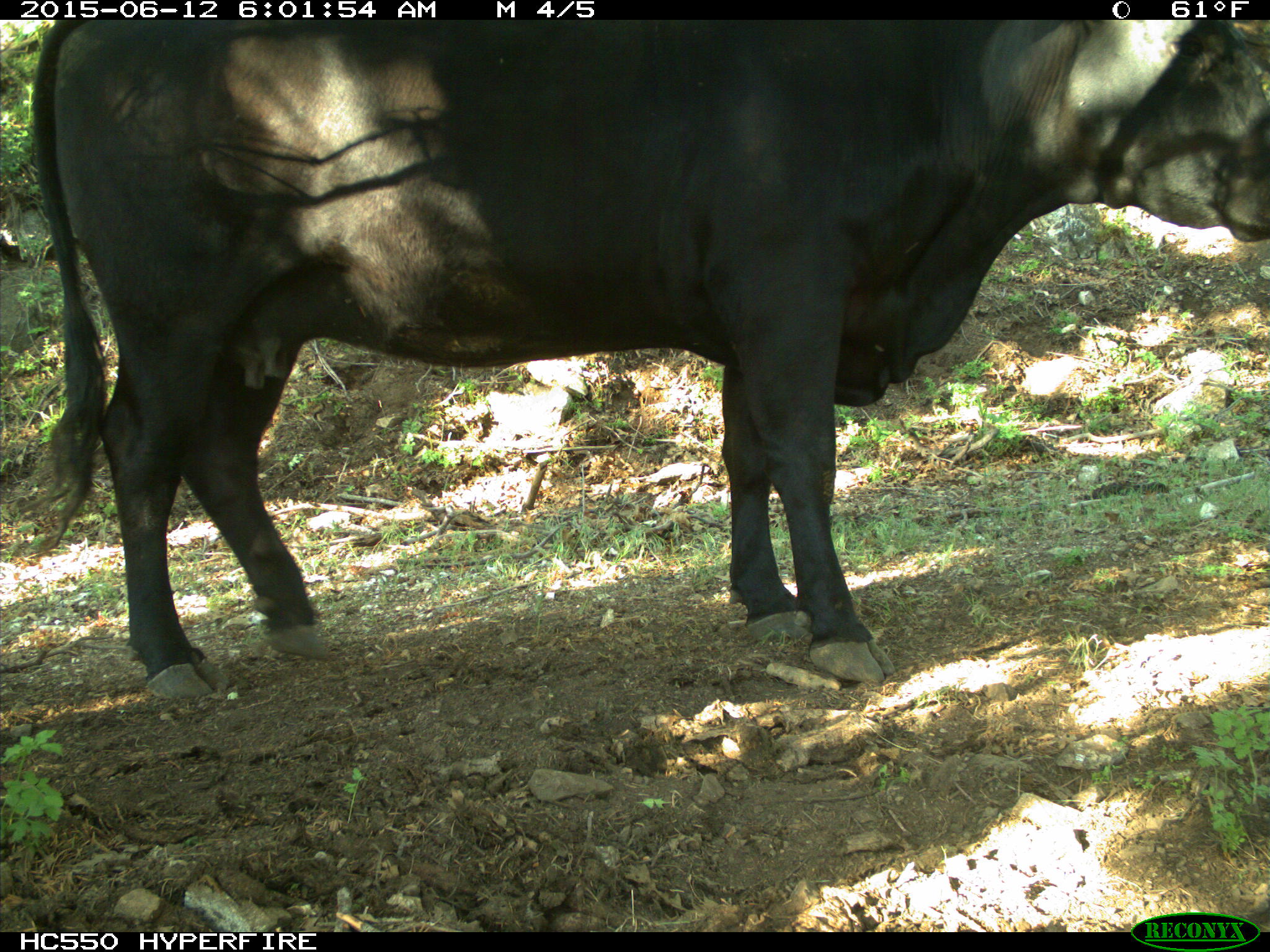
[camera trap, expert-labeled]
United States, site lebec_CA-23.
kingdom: Animalia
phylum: Chordata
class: Mammalia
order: Artiodactyla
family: Bovidae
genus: Bos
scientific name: Bos taurus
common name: domestic cow